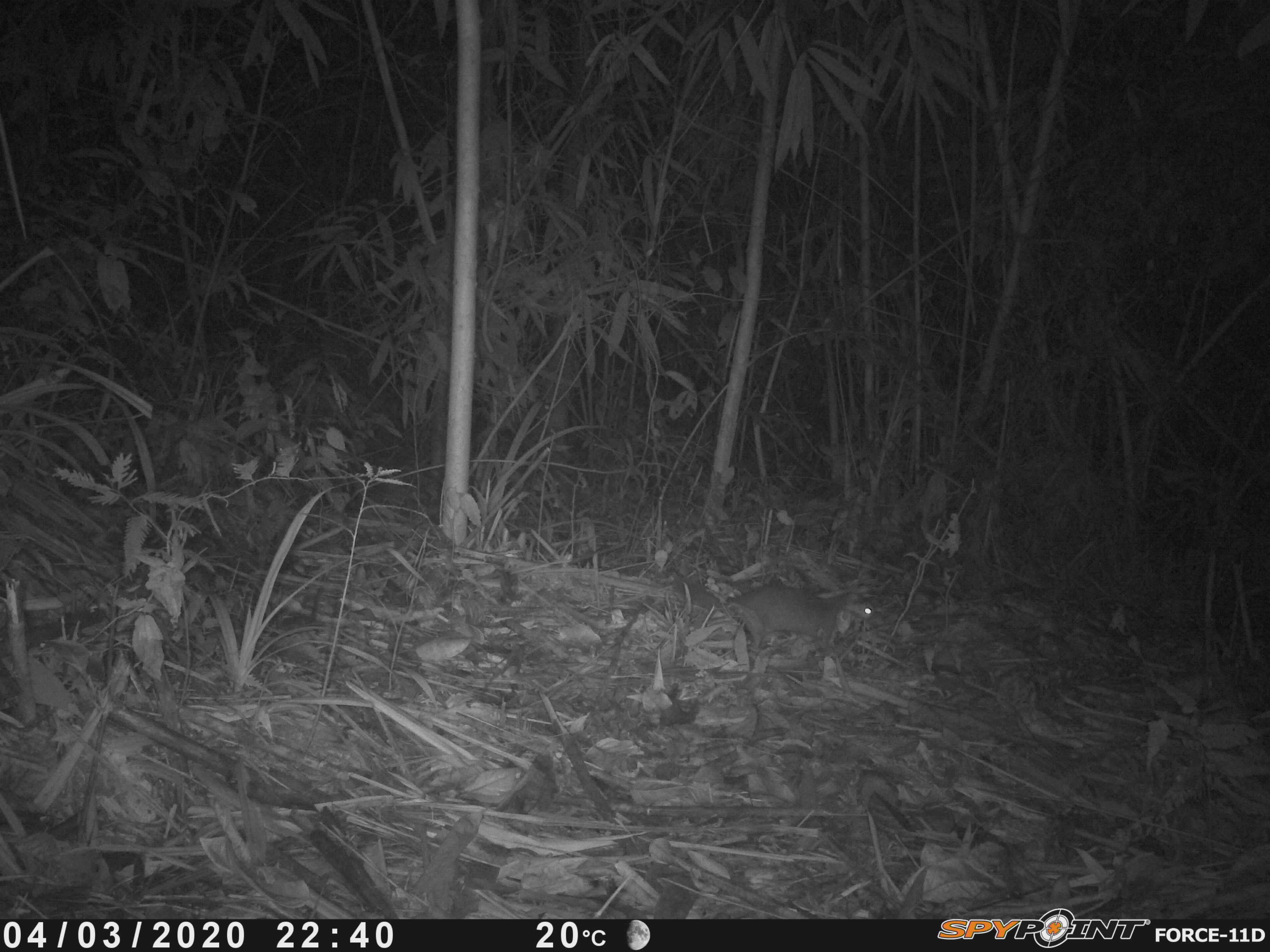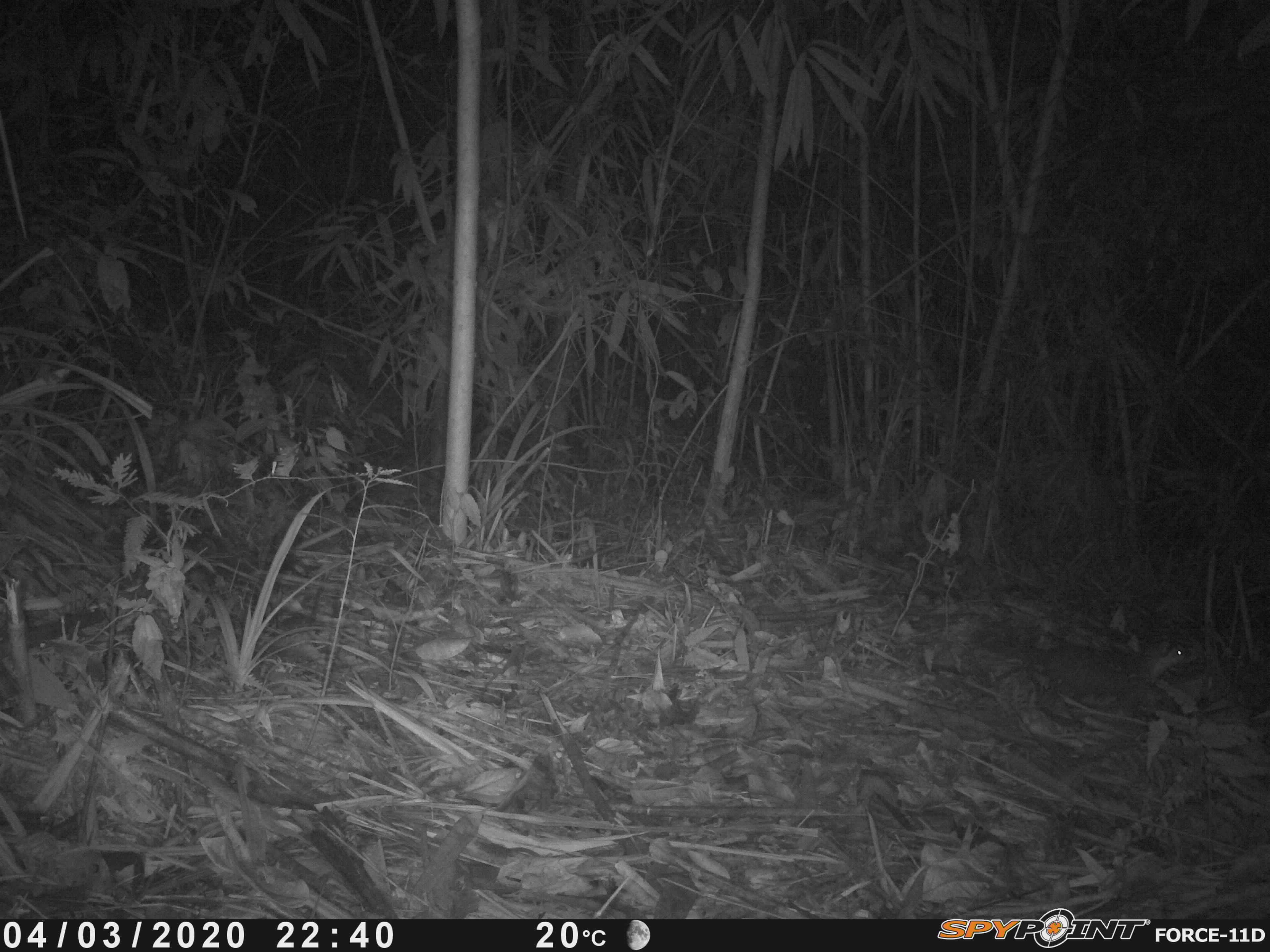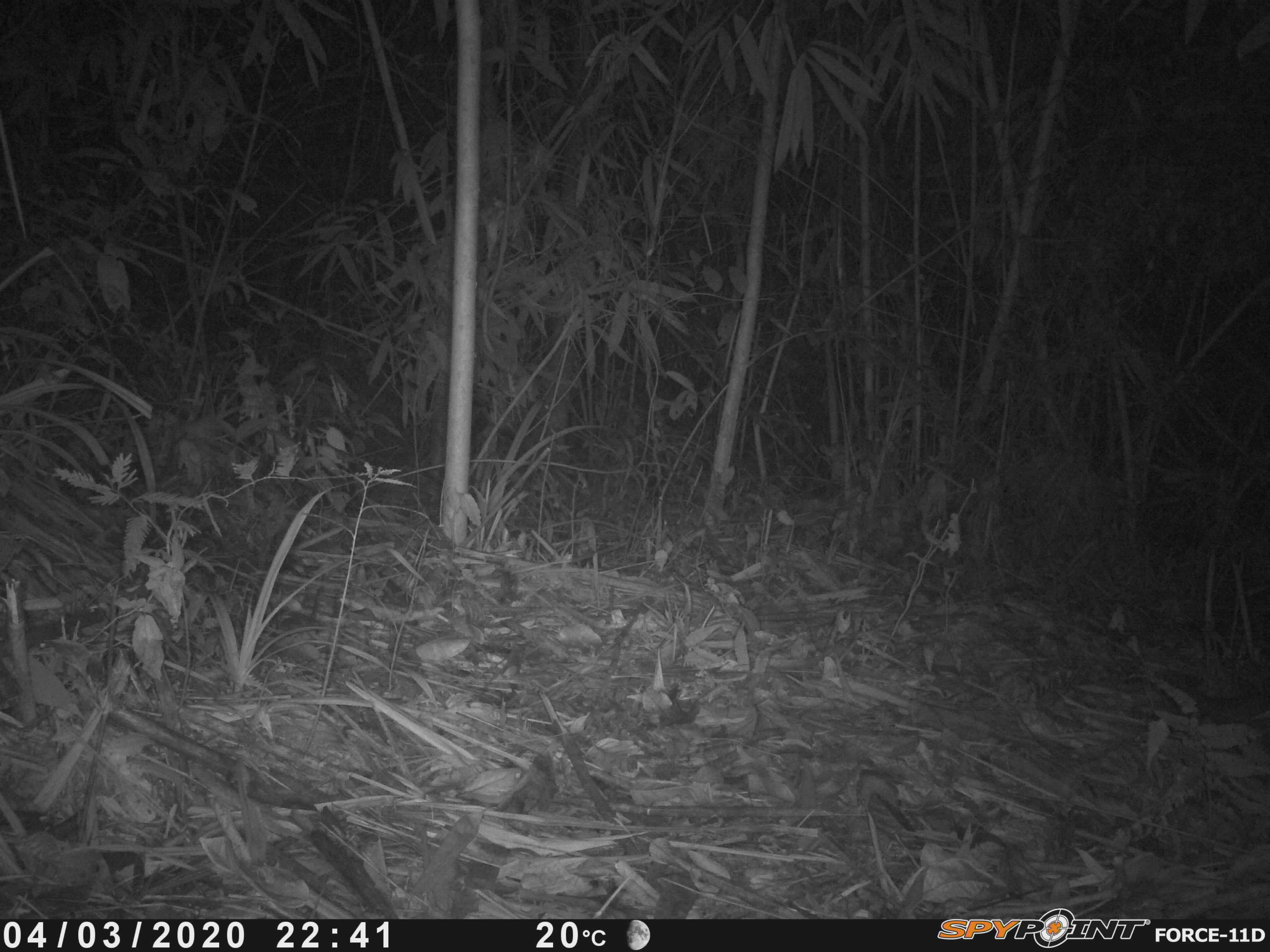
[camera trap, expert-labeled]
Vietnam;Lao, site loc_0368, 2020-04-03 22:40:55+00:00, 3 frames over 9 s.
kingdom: Animalia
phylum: Chordata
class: Mammalia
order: Carnivora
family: Mustelidae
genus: Melogale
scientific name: Melogale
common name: ferret badger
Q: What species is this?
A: Ferret badger (Melogale).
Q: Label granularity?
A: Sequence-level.